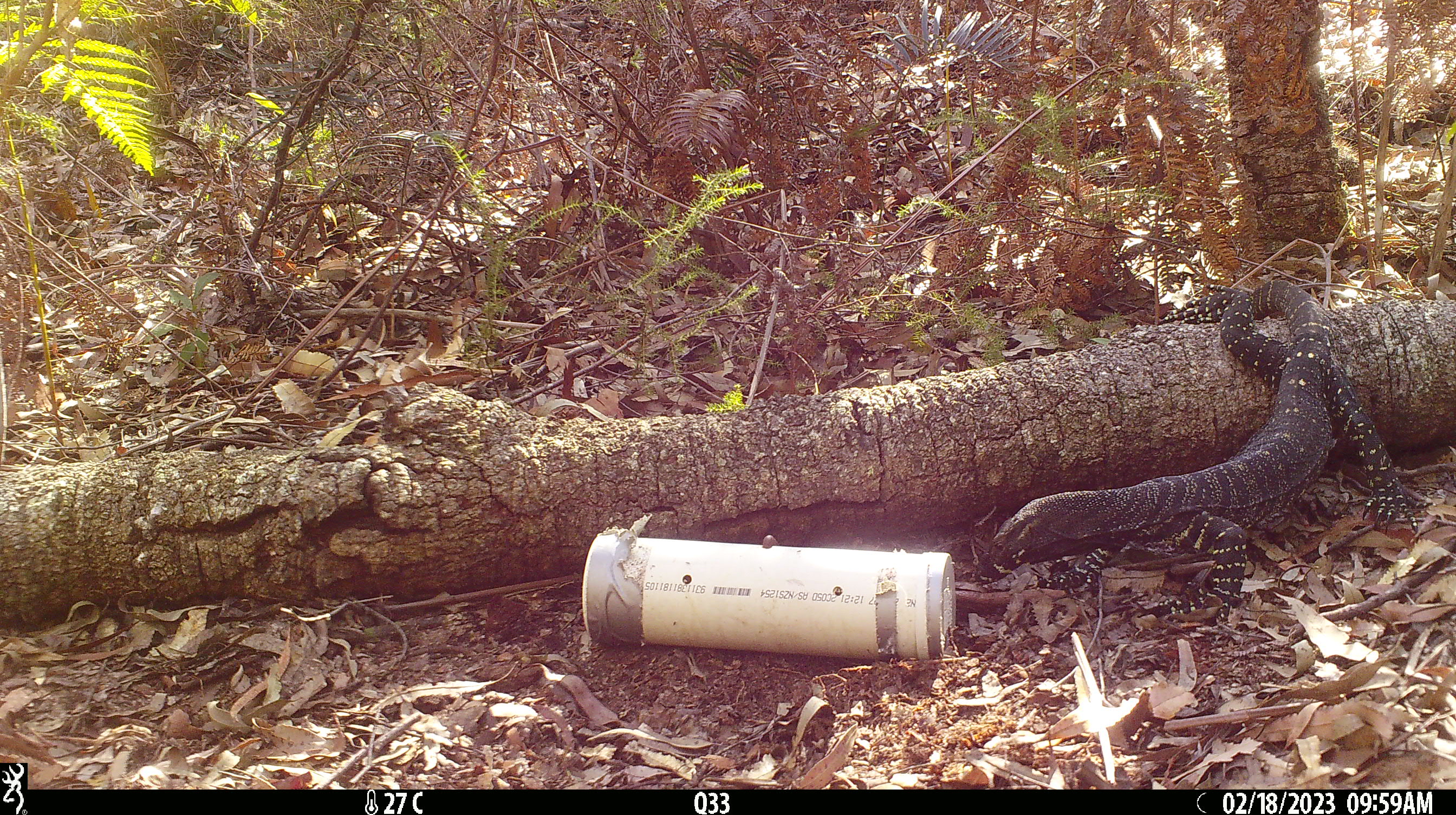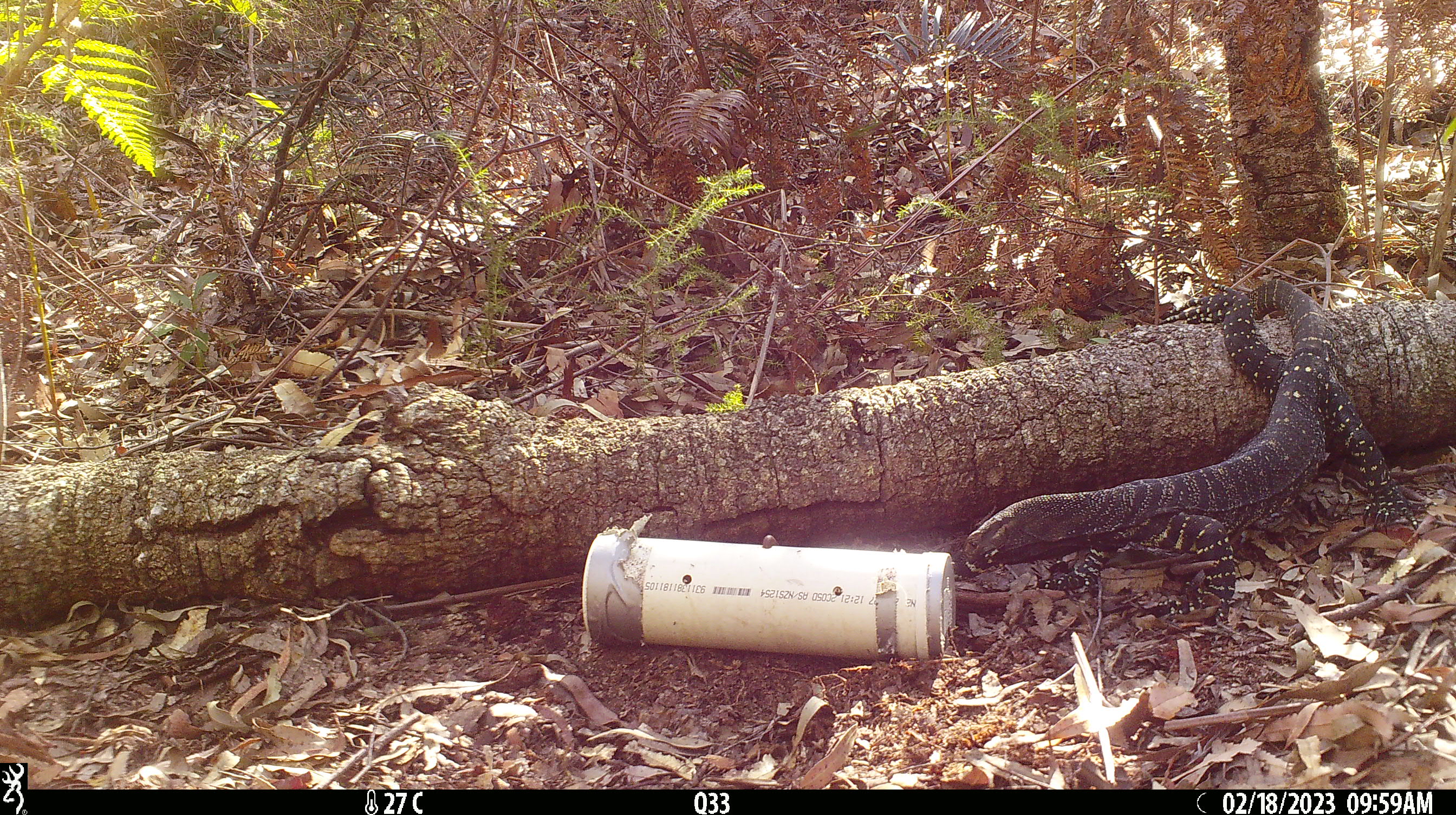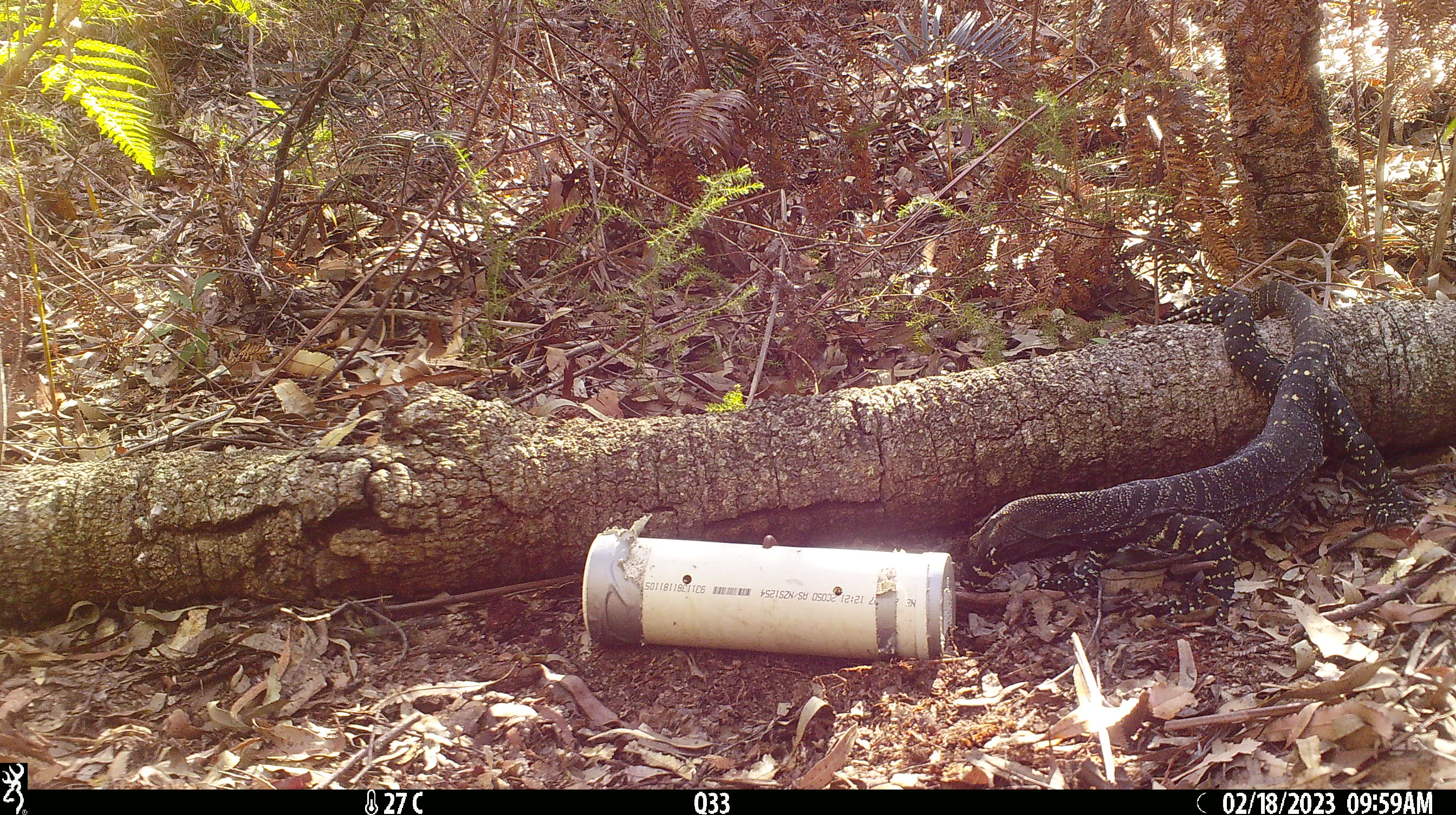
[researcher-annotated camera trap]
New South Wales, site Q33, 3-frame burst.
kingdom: Animalia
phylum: Chordata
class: Reptilia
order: Squamata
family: Varanidae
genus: Varanus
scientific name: Varanus varius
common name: lace monitor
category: goanna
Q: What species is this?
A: Goanna (lace monitor) (Varanus varius).